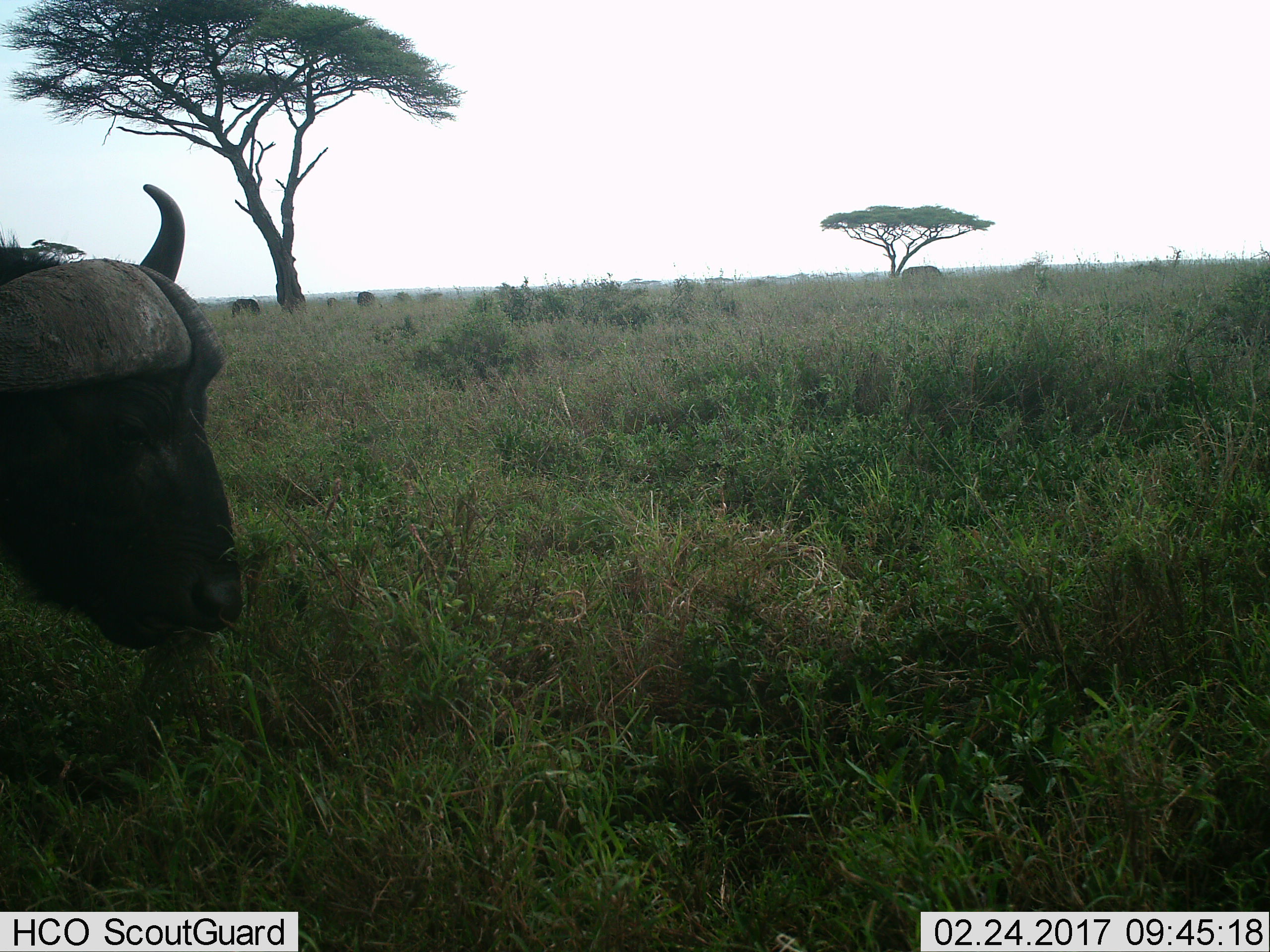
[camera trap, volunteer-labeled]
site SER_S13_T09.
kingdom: Animalia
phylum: Chordata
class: Mammalia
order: Artiodactyla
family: Bovidae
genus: Syncerus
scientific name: Syncerus caffer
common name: african buffalo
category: buffalo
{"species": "buffalo (african buffalo) (Syncerus caffer)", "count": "1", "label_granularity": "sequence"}